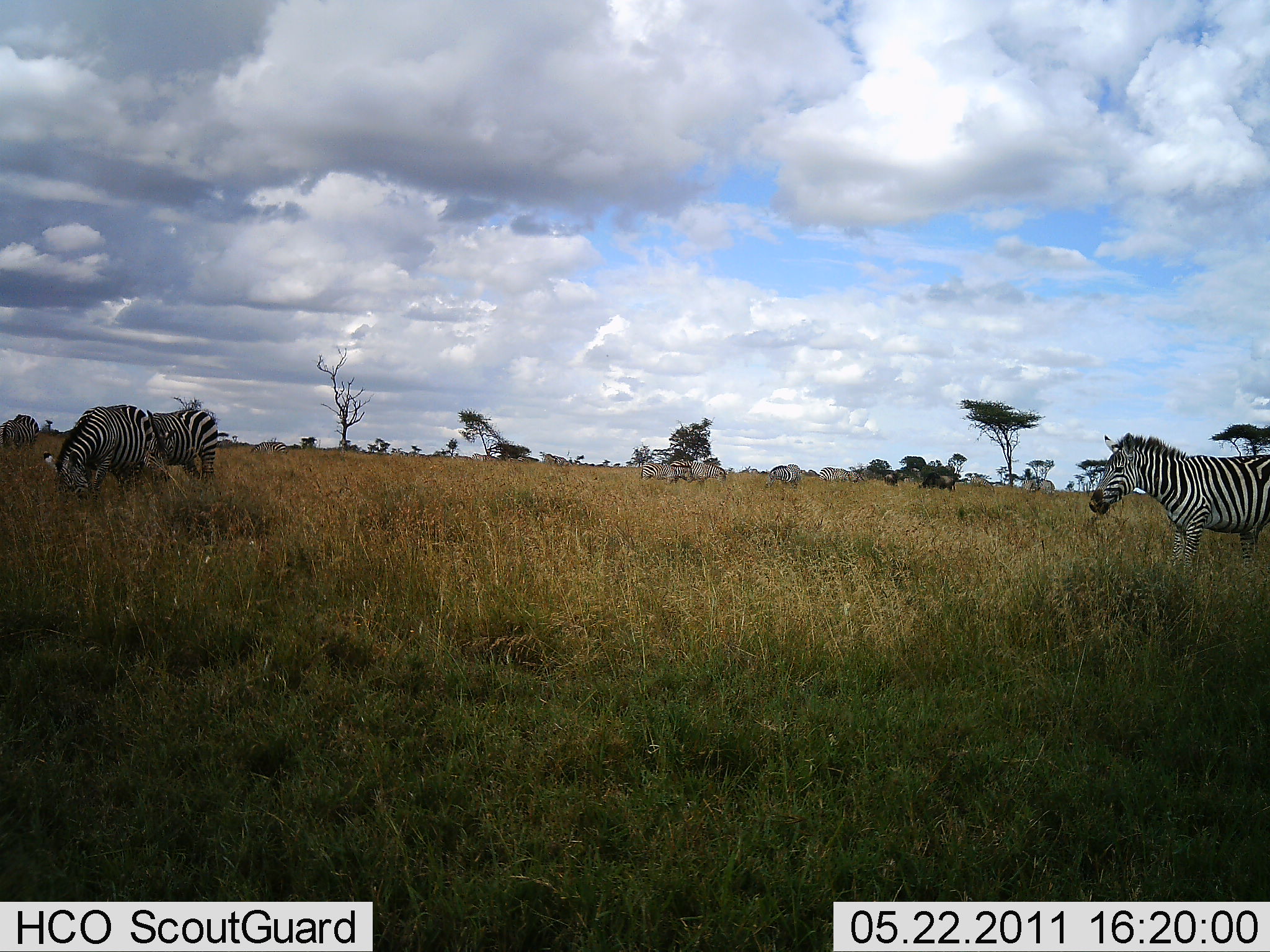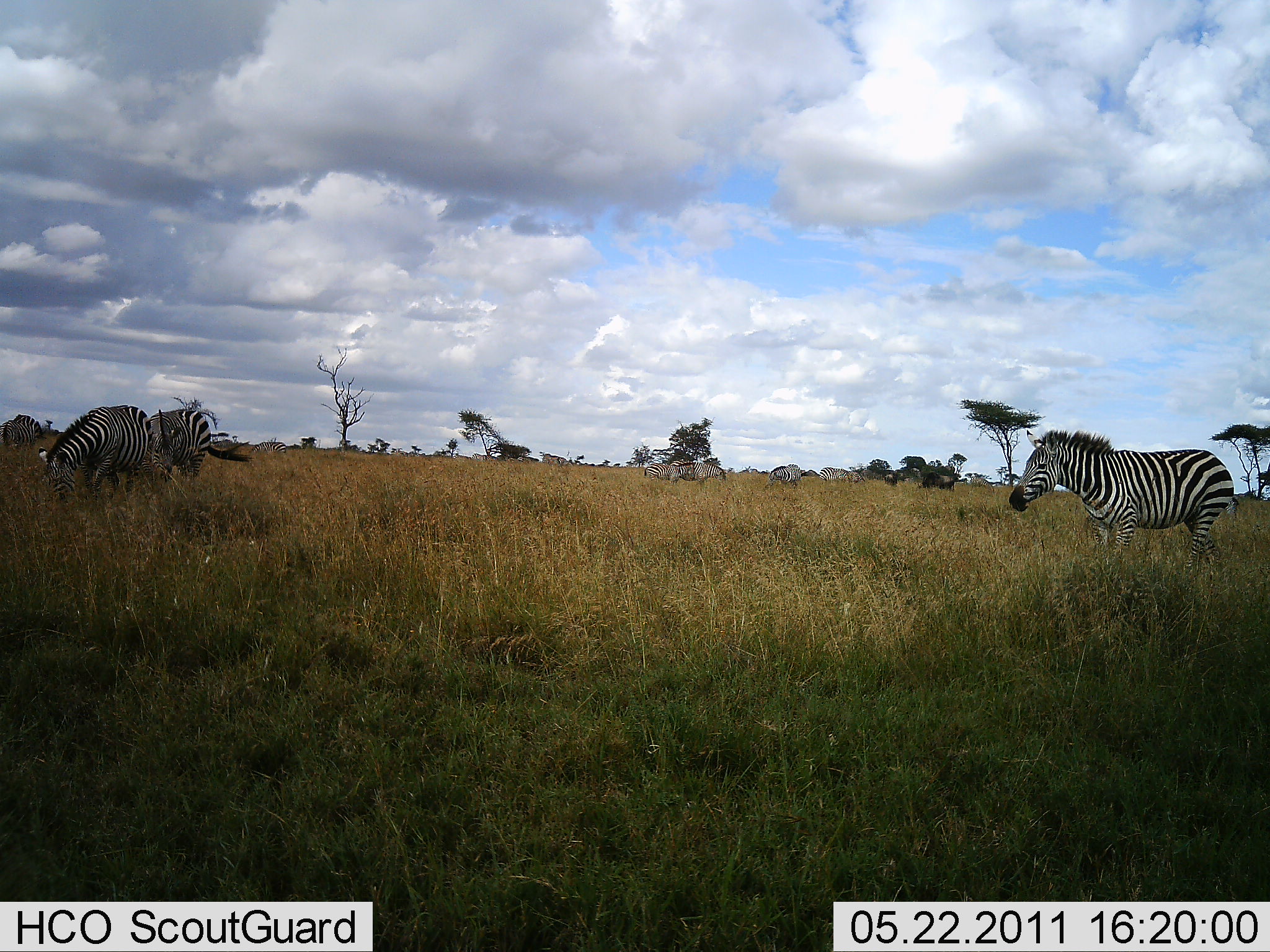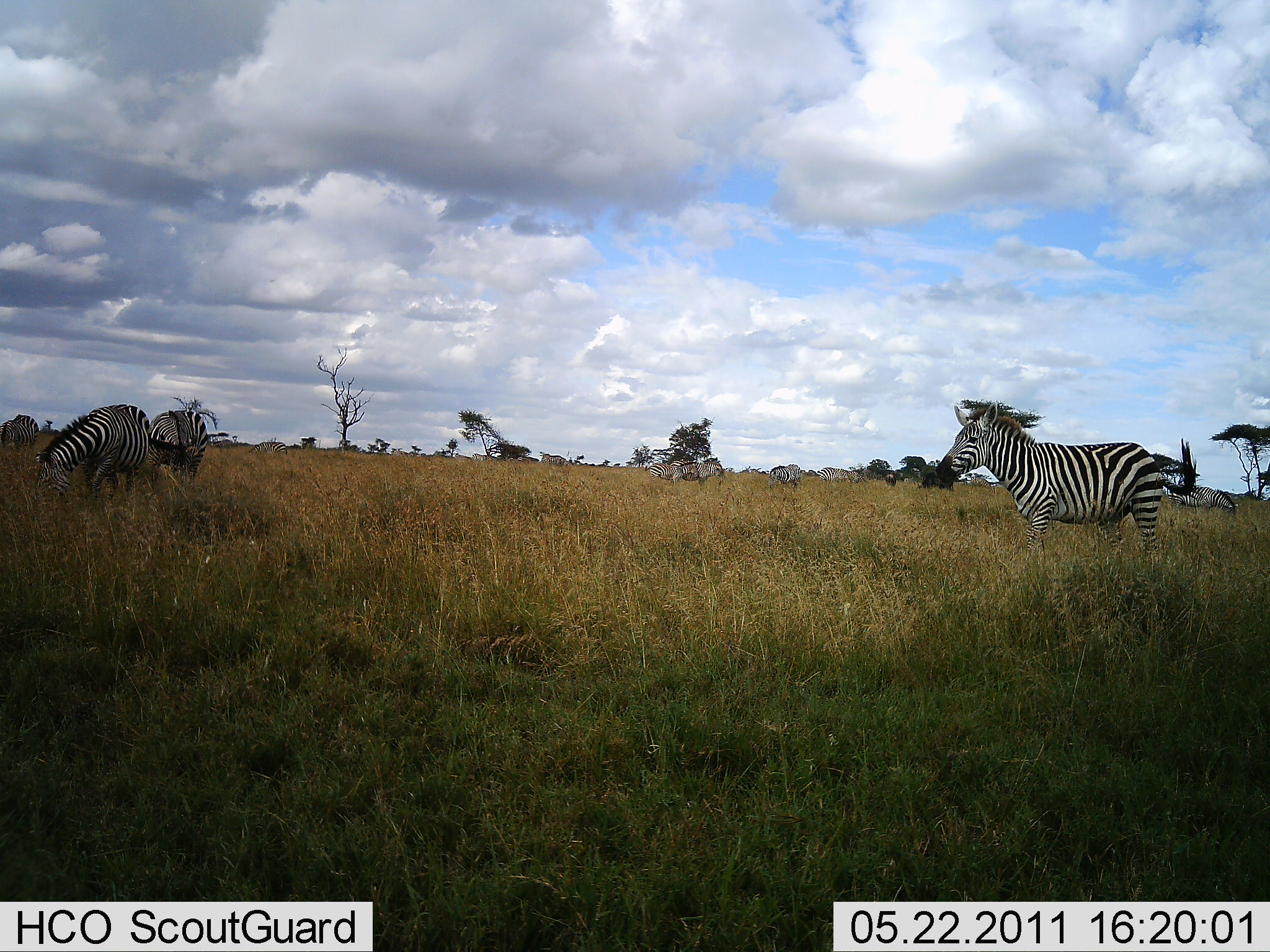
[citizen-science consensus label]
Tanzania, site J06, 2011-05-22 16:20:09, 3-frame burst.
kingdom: Animalia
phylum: Chordata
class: Mammalia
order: Perissodactyla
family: Equidae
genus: Equus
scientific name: Equus quagga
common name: plains zebra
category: zebra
Zebra (plains zebra) (Equus quagga), count 7. Behavior (volunteer vote fractions): standing 40%, resting 0%, moving 90%, interacting 0%. Young present (vote fraction): 0%. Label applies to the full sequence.